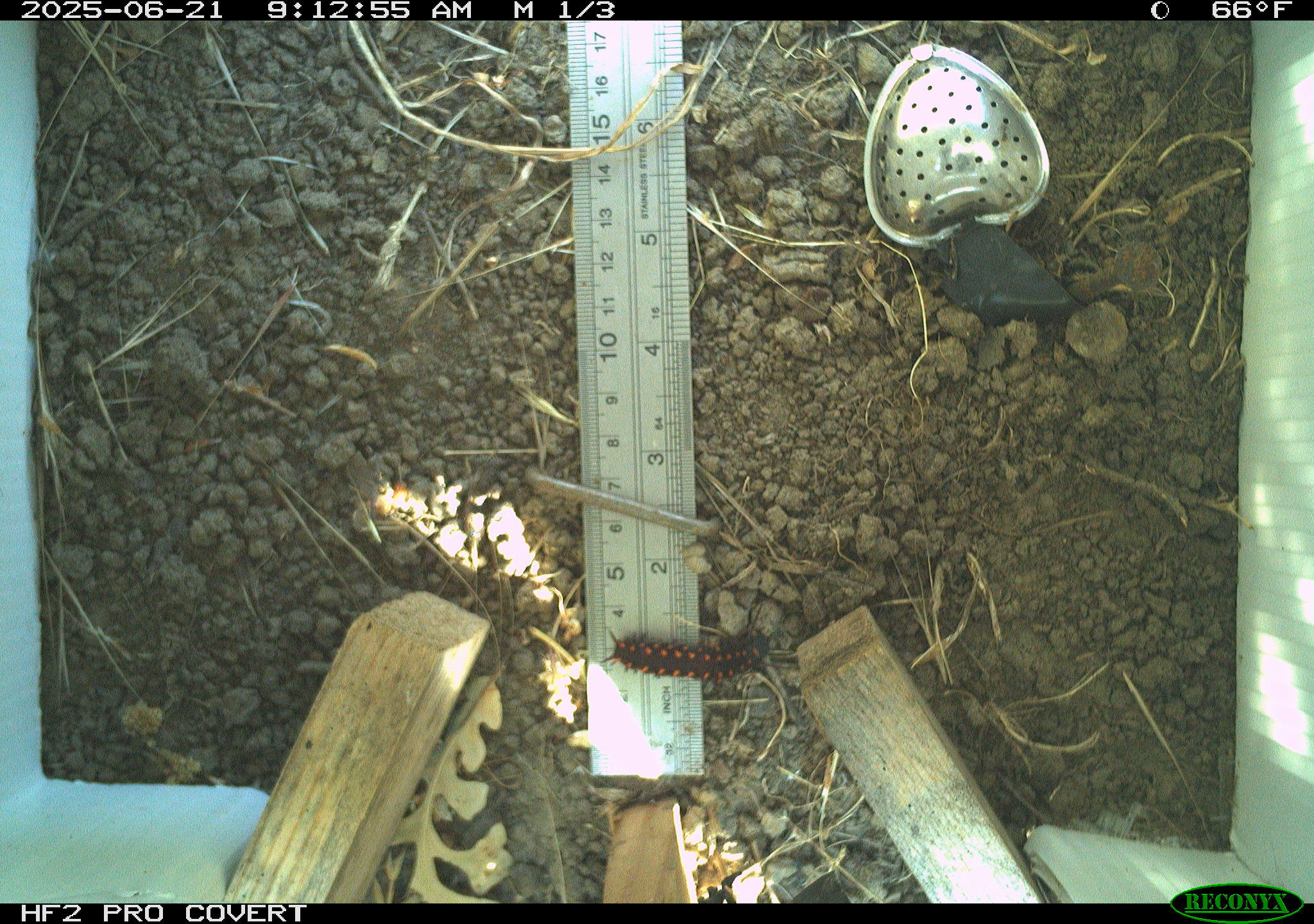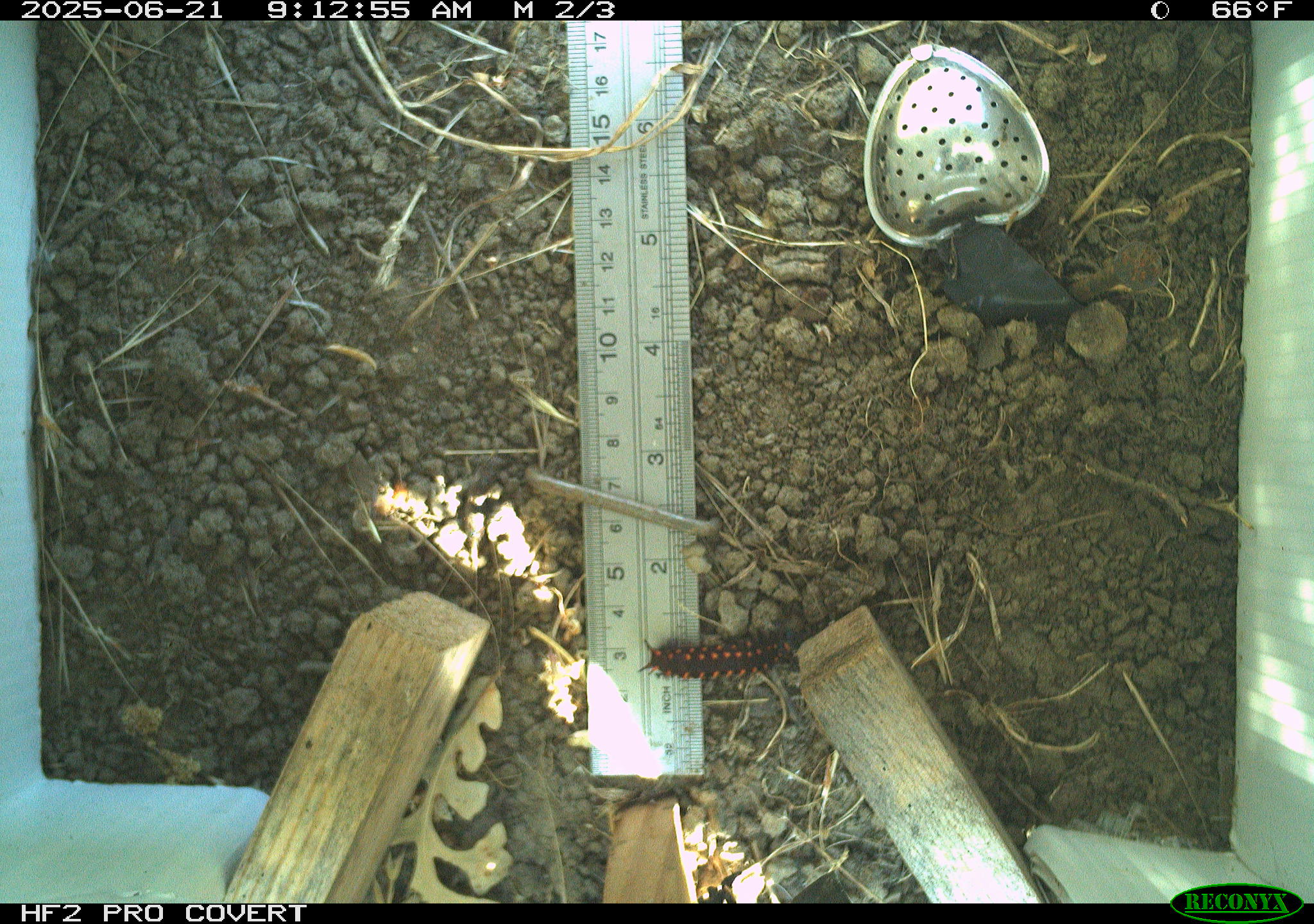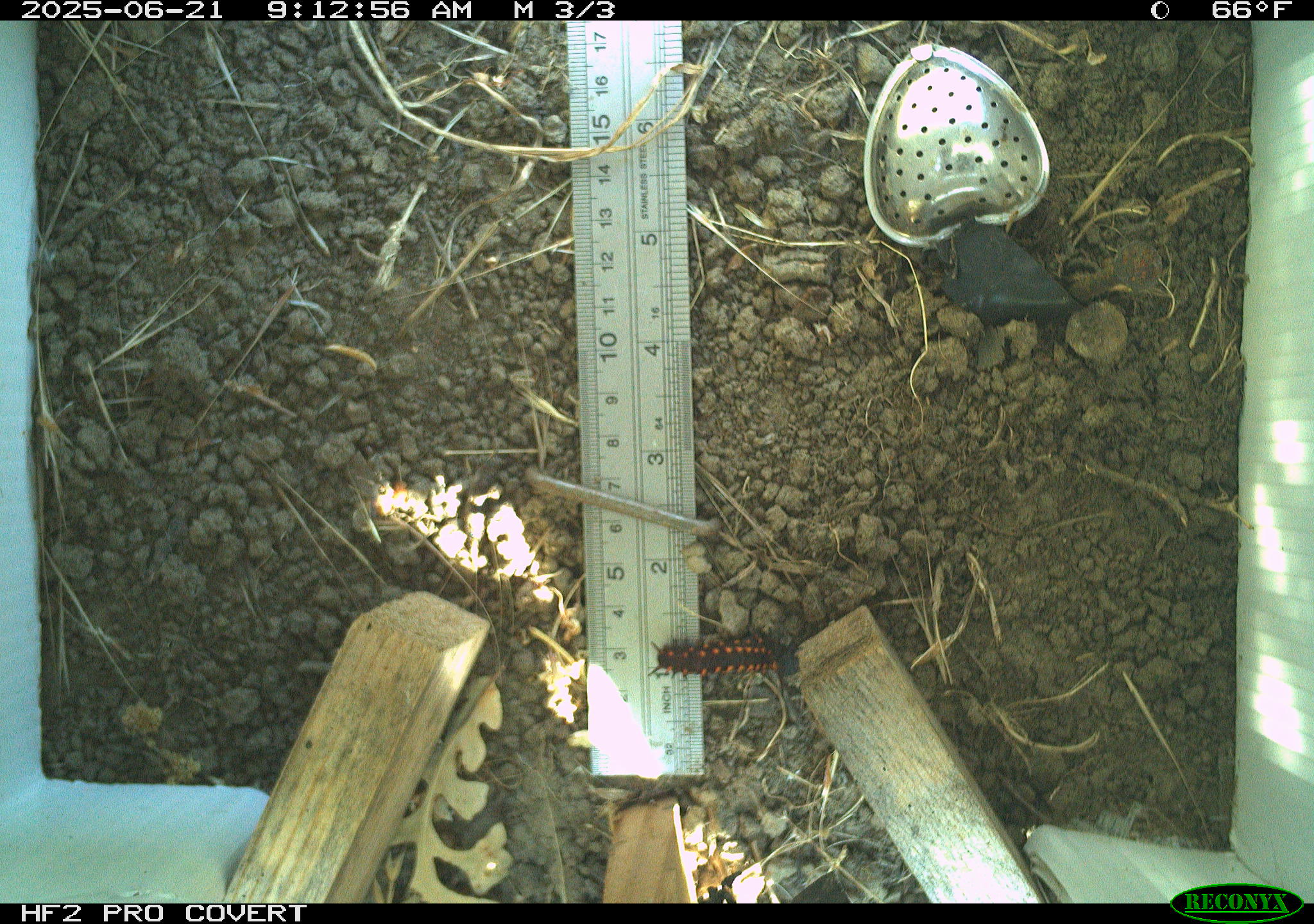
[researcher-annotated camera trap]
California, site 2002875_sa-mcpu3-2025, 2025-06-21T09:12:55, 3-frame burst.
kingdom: Animalia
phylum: Arthropoda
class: Insecta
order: Lepidoptera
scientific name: Lepidoptera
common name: butterflies and moths